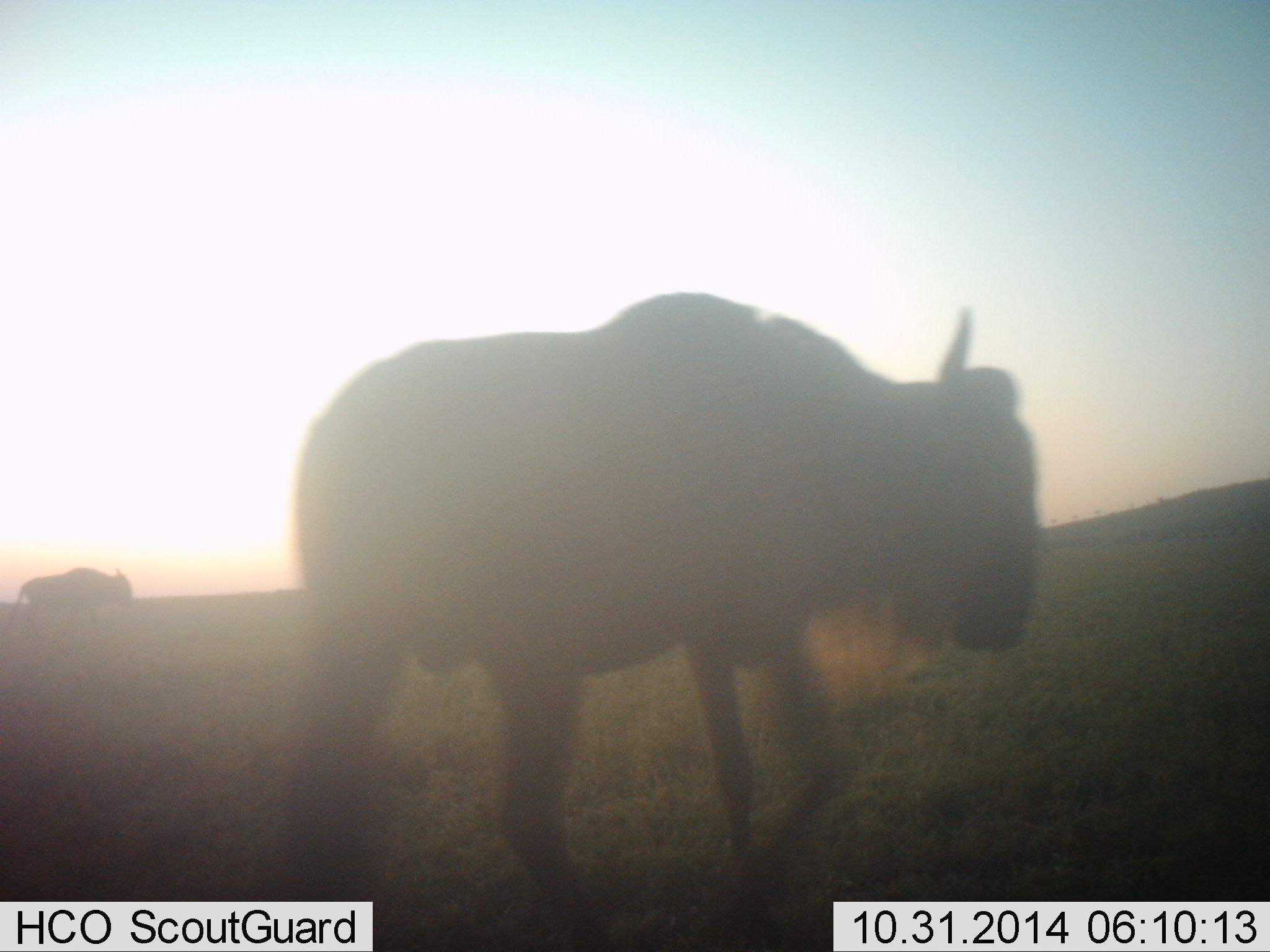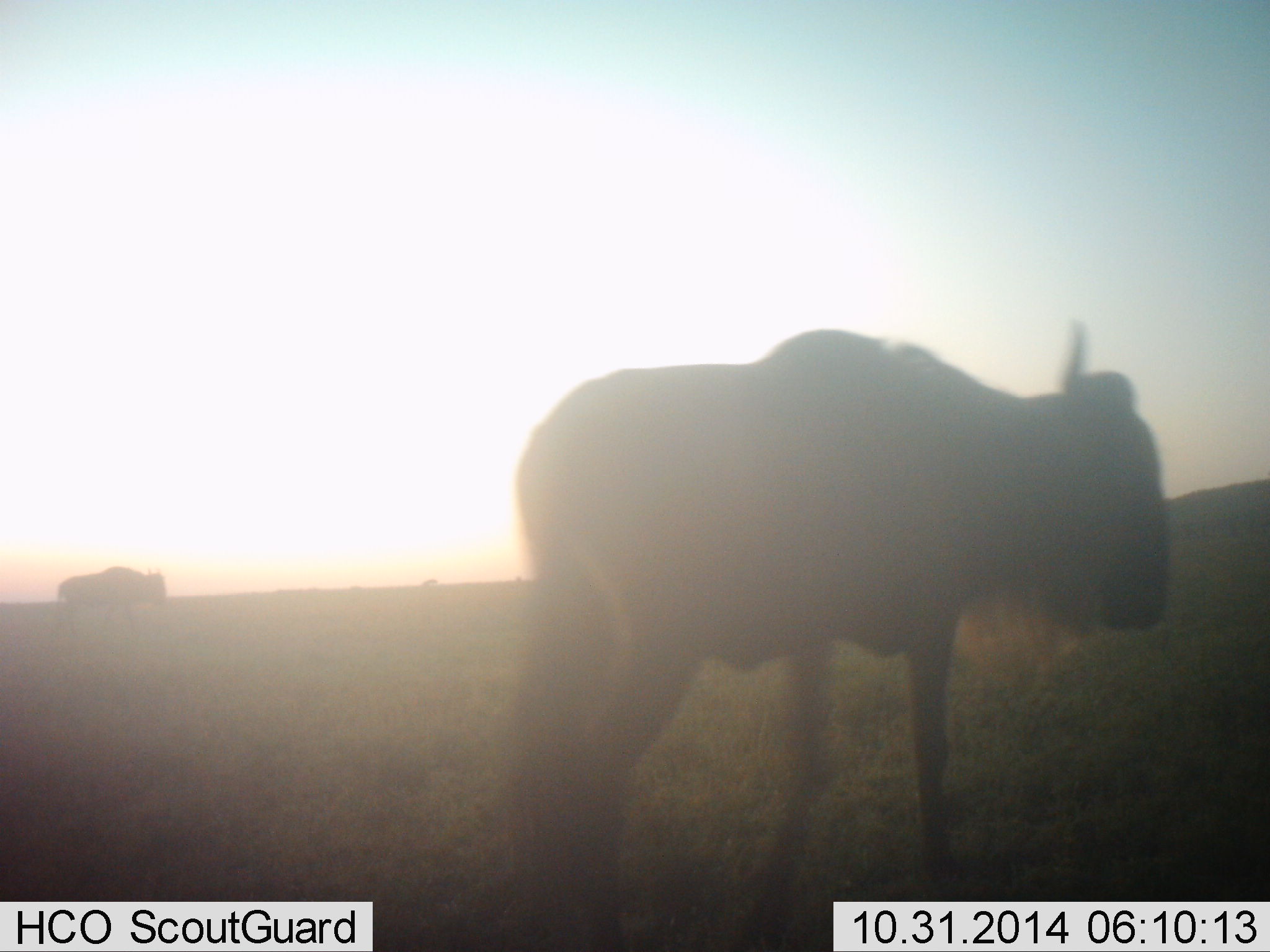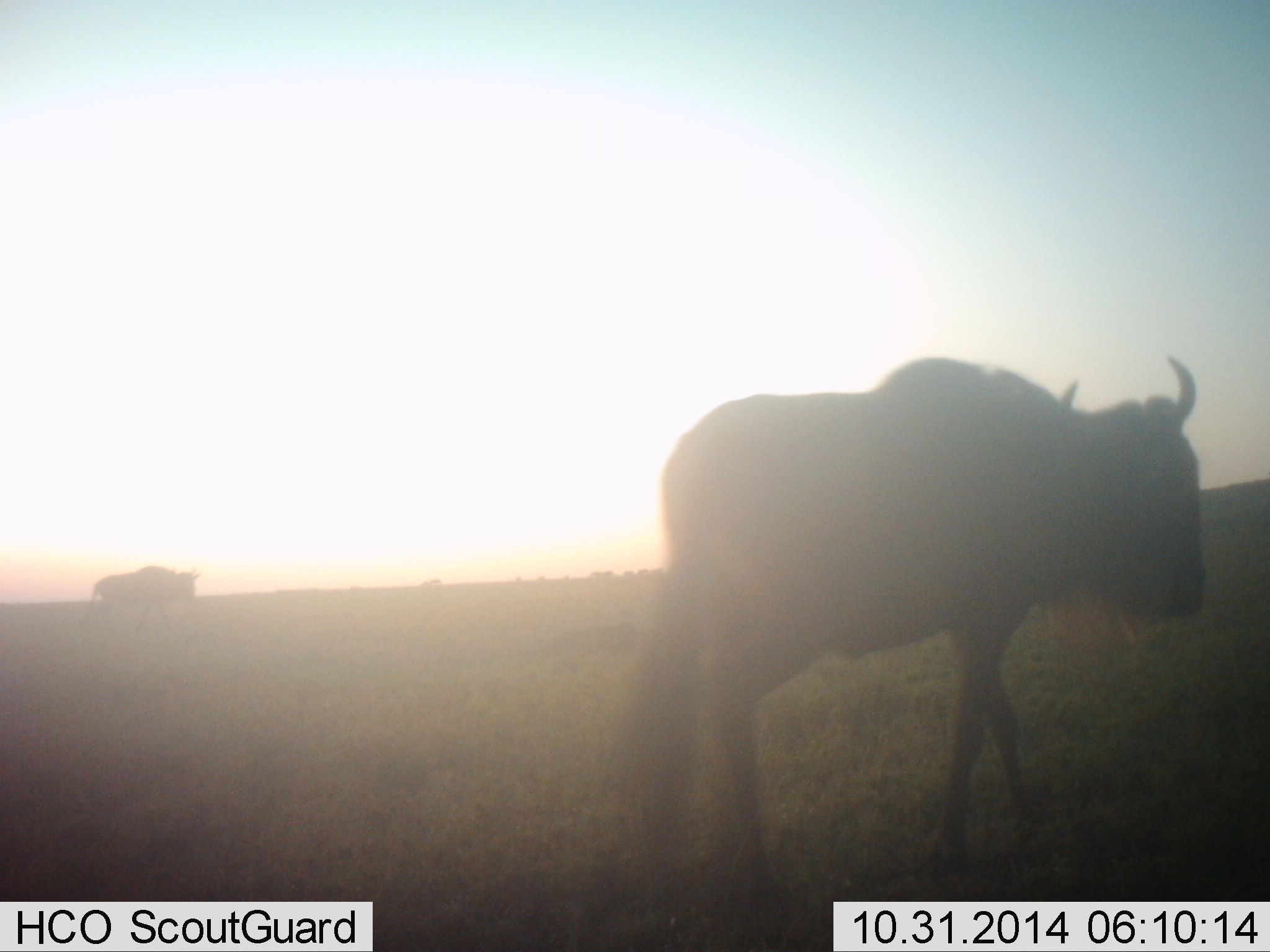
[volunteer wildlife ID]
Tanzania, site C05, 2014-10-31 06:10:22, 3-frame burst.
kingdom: Animalia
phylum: Chordata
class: Mammalia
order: Artiodactyla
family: Bovidae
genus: Connochaetes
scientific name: Connochaetes taurinus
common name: blue wildebeest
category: wildebeest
Wildebeest (blue wildebeest) (Connochaetes taurinus), count 2. Behavior (volunteer vote fractions): standing 30%, resting 0%, moving 80%, interacting 0%. Young present (vote fraction): 0%. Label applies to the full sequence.